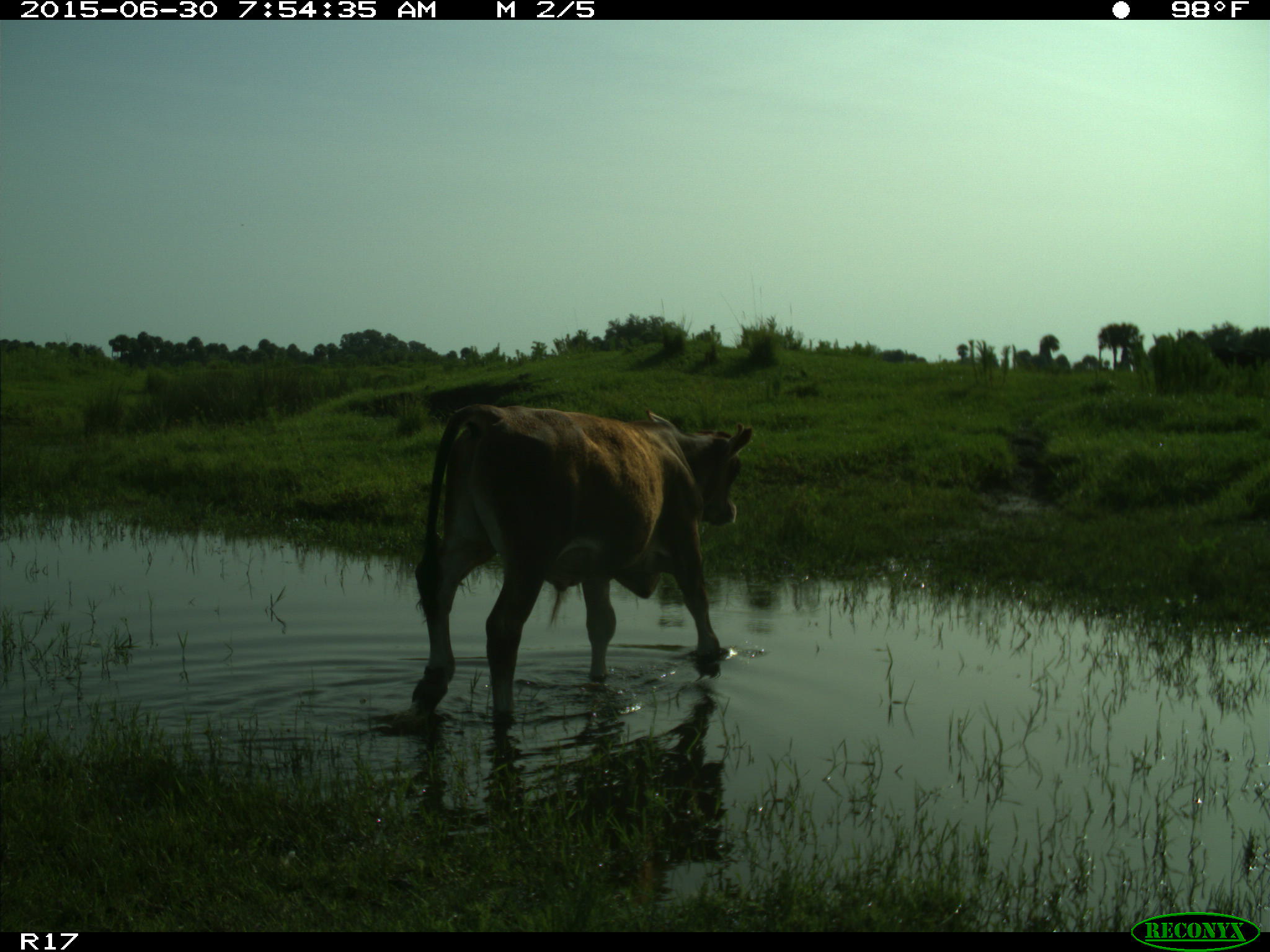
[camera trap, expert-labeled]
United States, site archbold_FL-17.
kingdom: Animalia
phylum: Chordata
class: Mammalia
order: Artiodactyla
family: Bovidae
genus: Bos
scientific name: Bos taurus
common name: domestic cow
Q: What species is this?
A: Bos taurus (domestic cow).